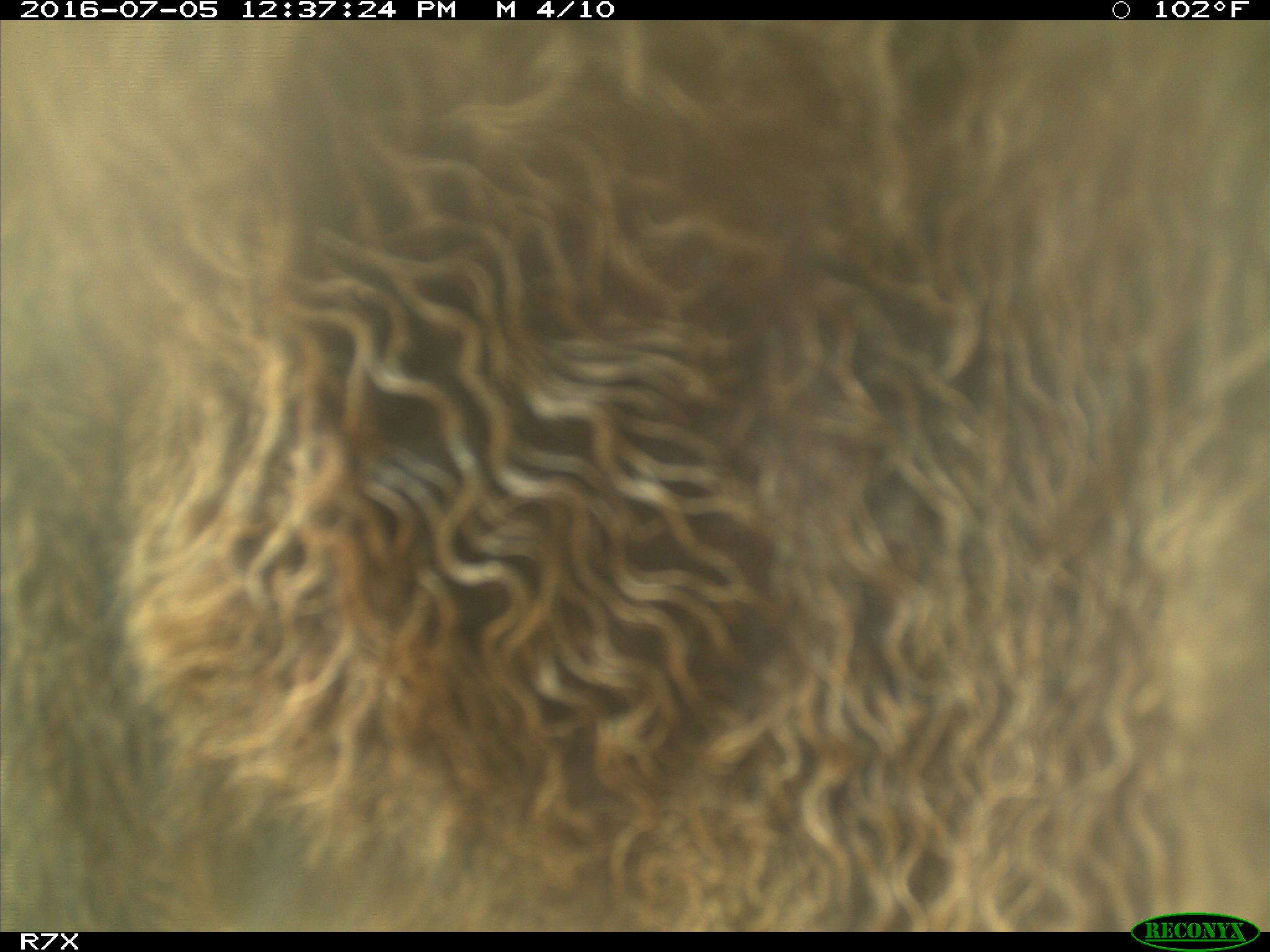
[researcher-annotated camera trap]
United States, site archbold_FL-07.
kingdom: Animalia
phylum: Chordata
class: Mammalia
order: Artiodactyla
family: Bovidae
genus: Bos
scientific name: Bos taurus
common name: domestic cow